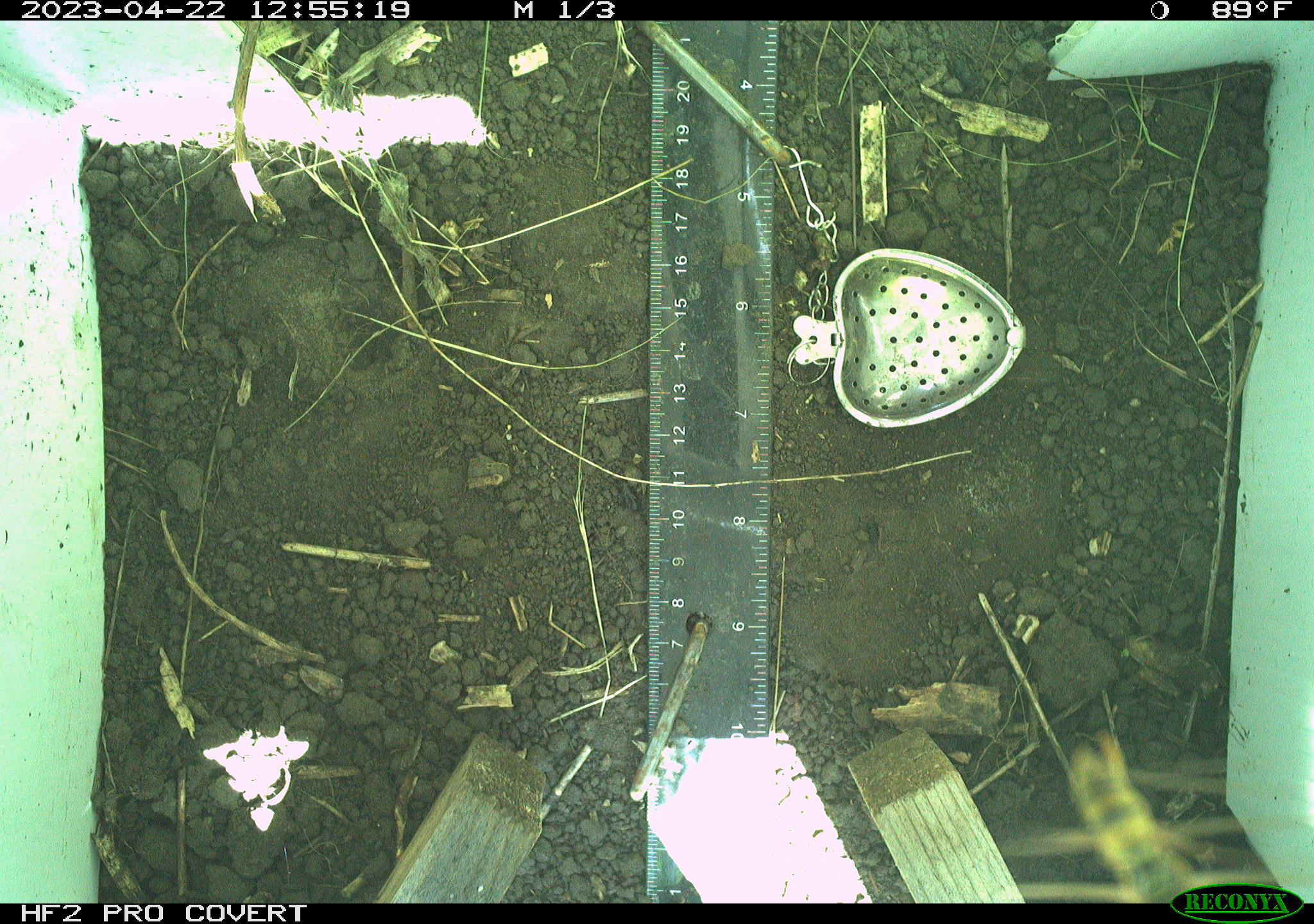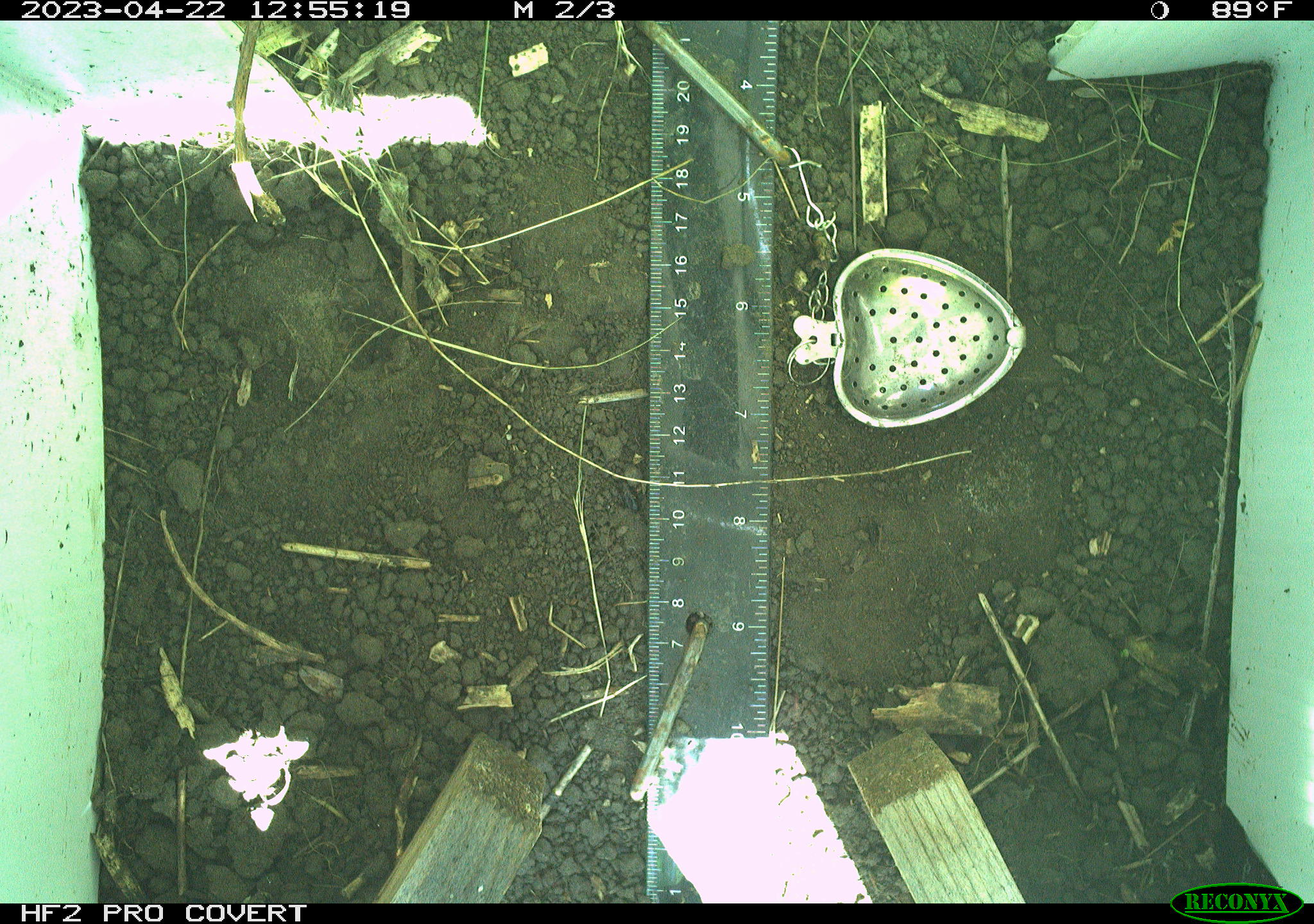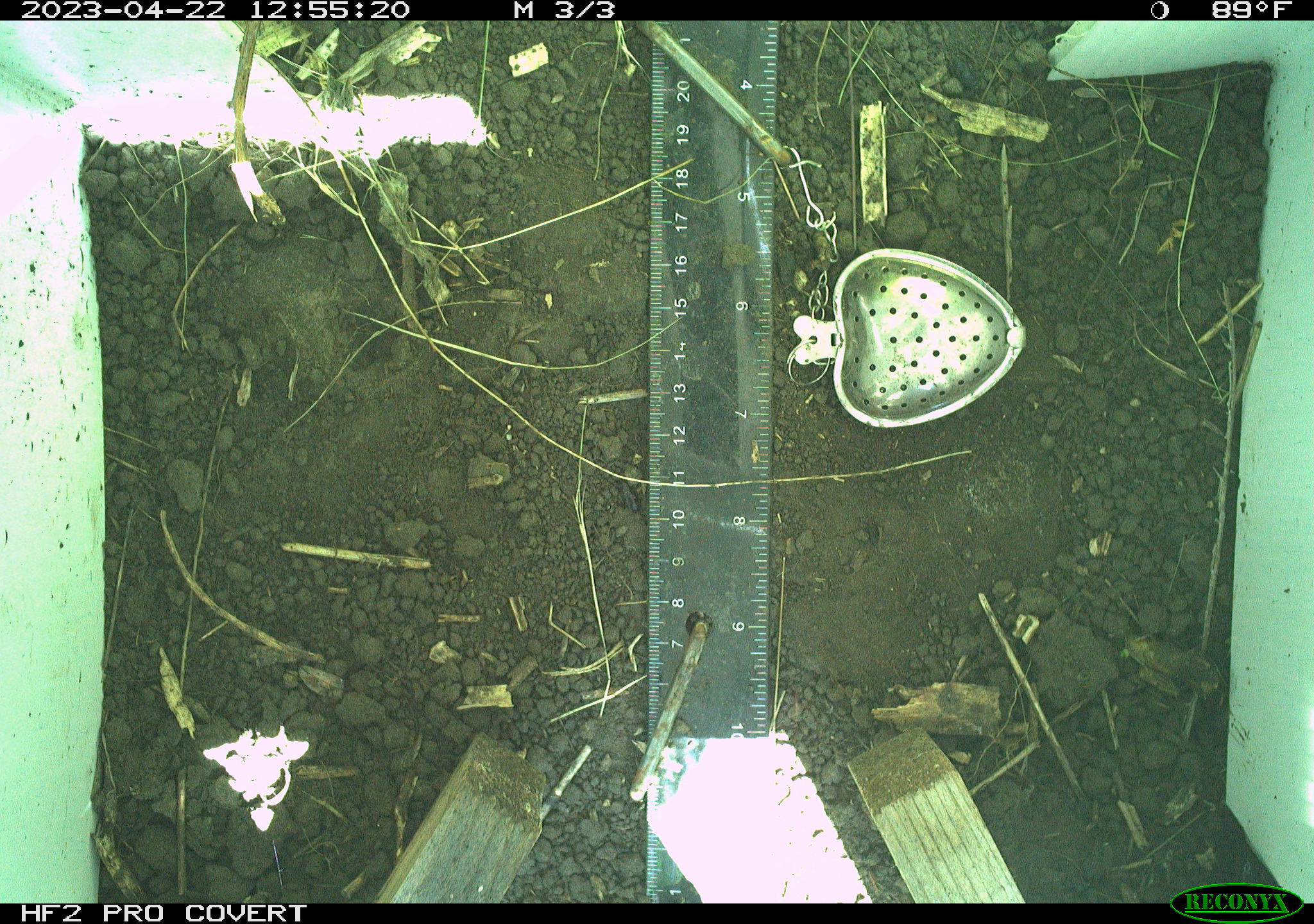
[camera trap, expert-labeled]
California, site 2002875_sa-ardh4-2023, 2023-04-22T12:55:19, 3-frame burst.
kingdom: Animalia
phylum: Arthropoda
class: Insecta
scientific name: Insecta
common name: insect